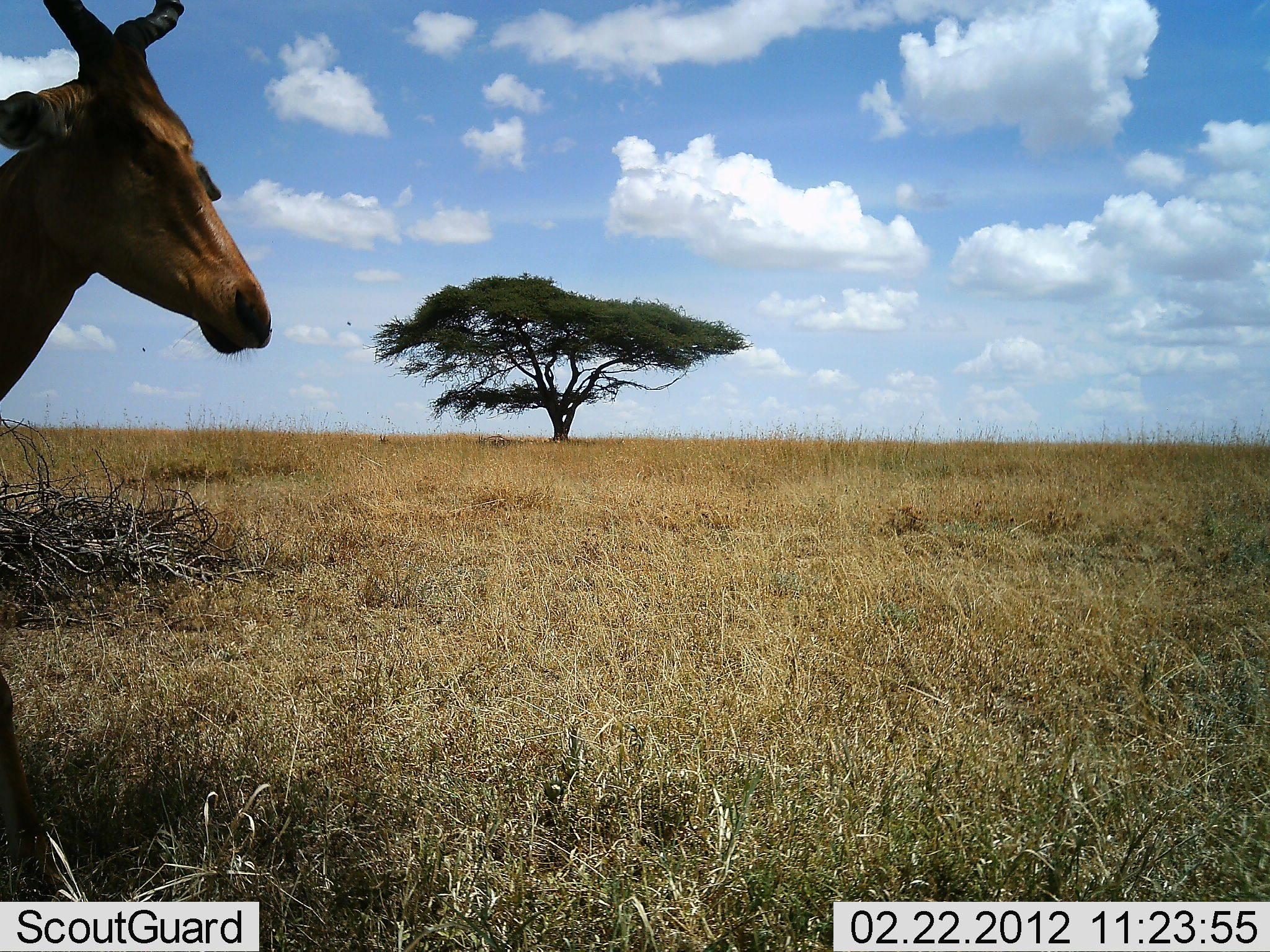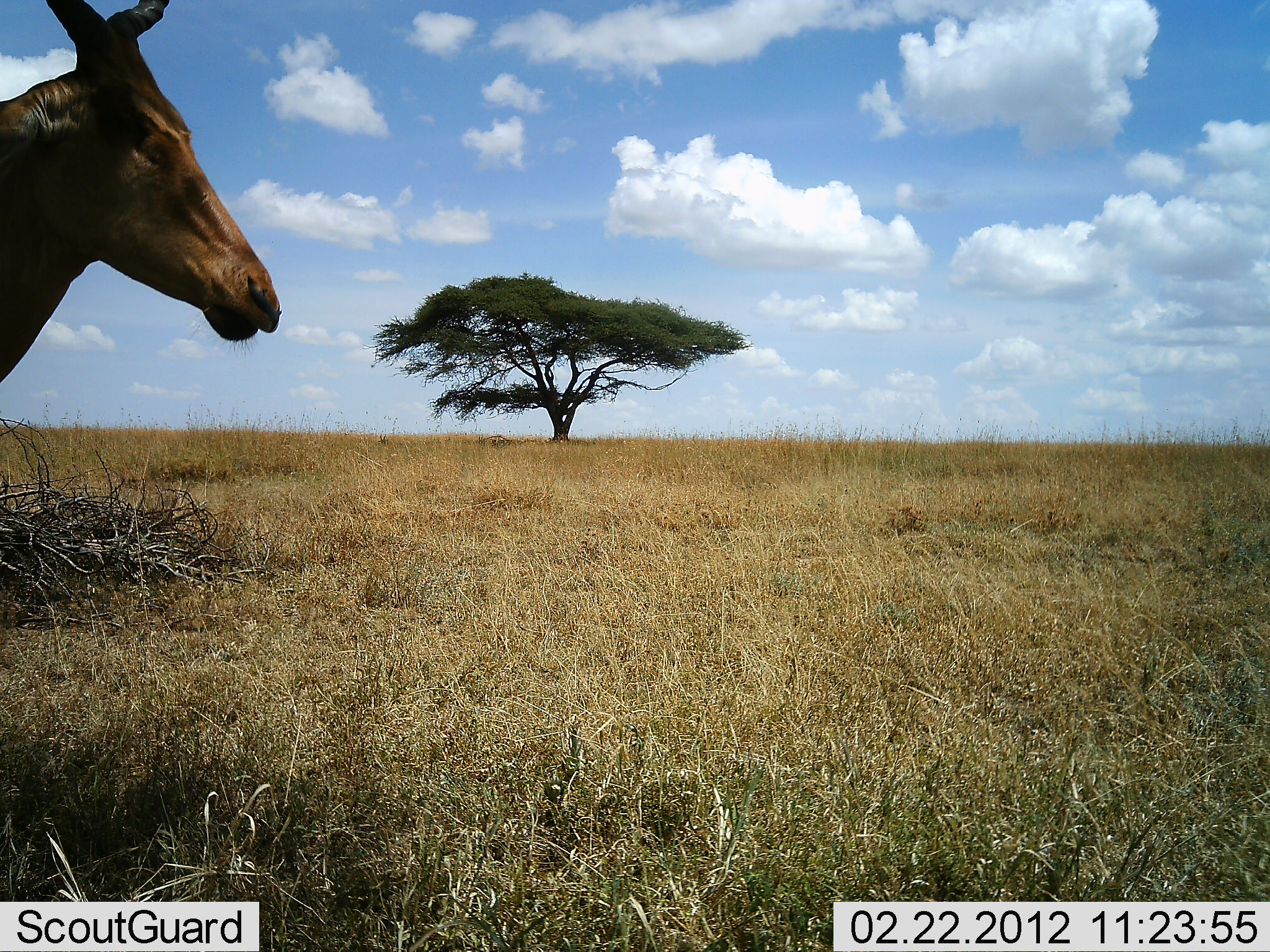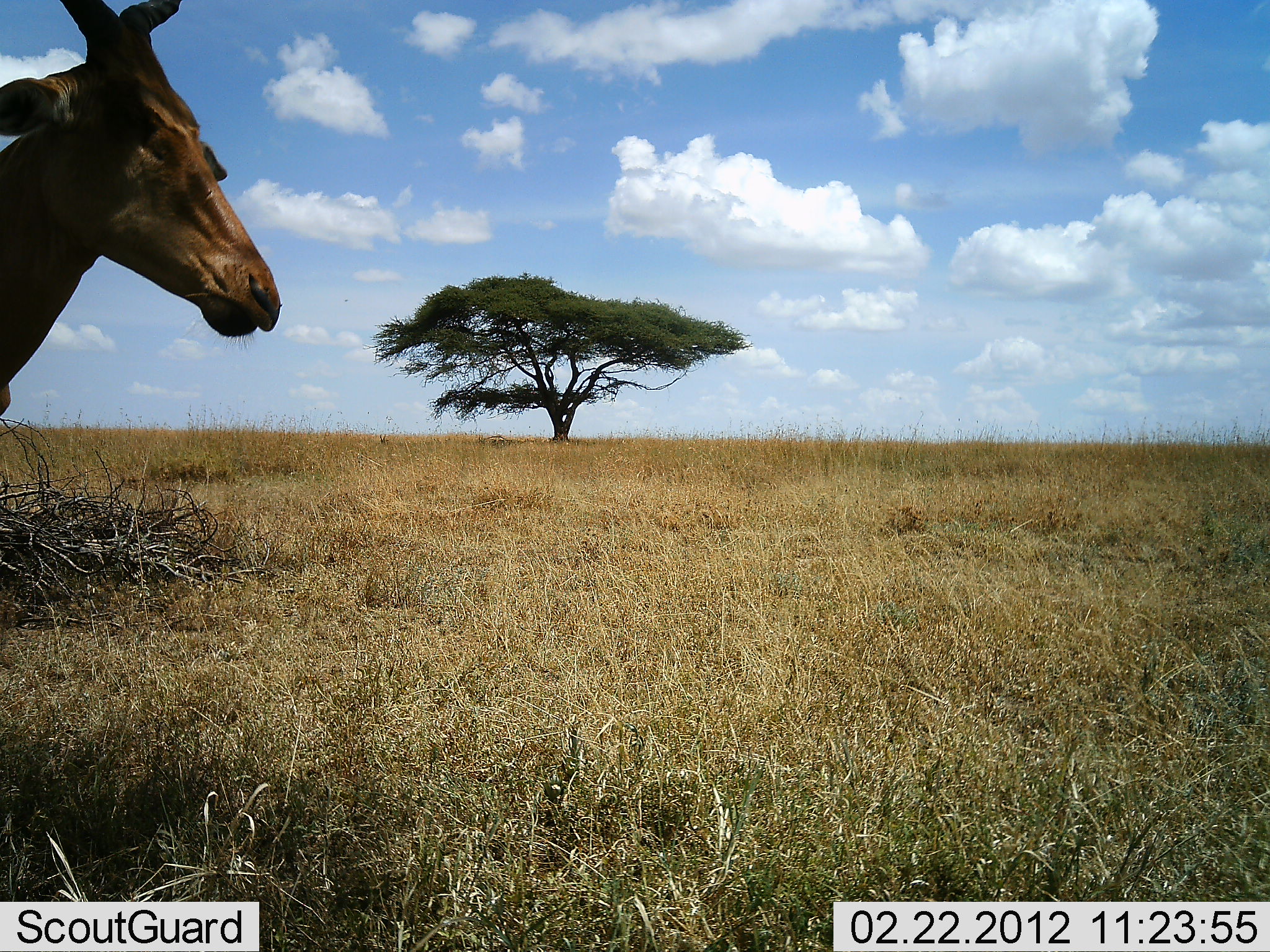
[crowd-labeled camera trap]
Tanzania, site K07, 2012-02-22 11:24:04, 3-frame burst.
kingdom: Animalia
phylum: Chordata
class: Mammalia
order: Artiodactyla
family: Bovidae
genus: Alcelaphus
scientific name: Alcelaphus buselaphus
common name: hartebeest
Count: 1.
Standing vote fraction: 93%.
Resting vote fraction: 0%.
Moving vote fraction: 7%.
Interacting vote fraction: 0%.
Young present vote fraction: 7%.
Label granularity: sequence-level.